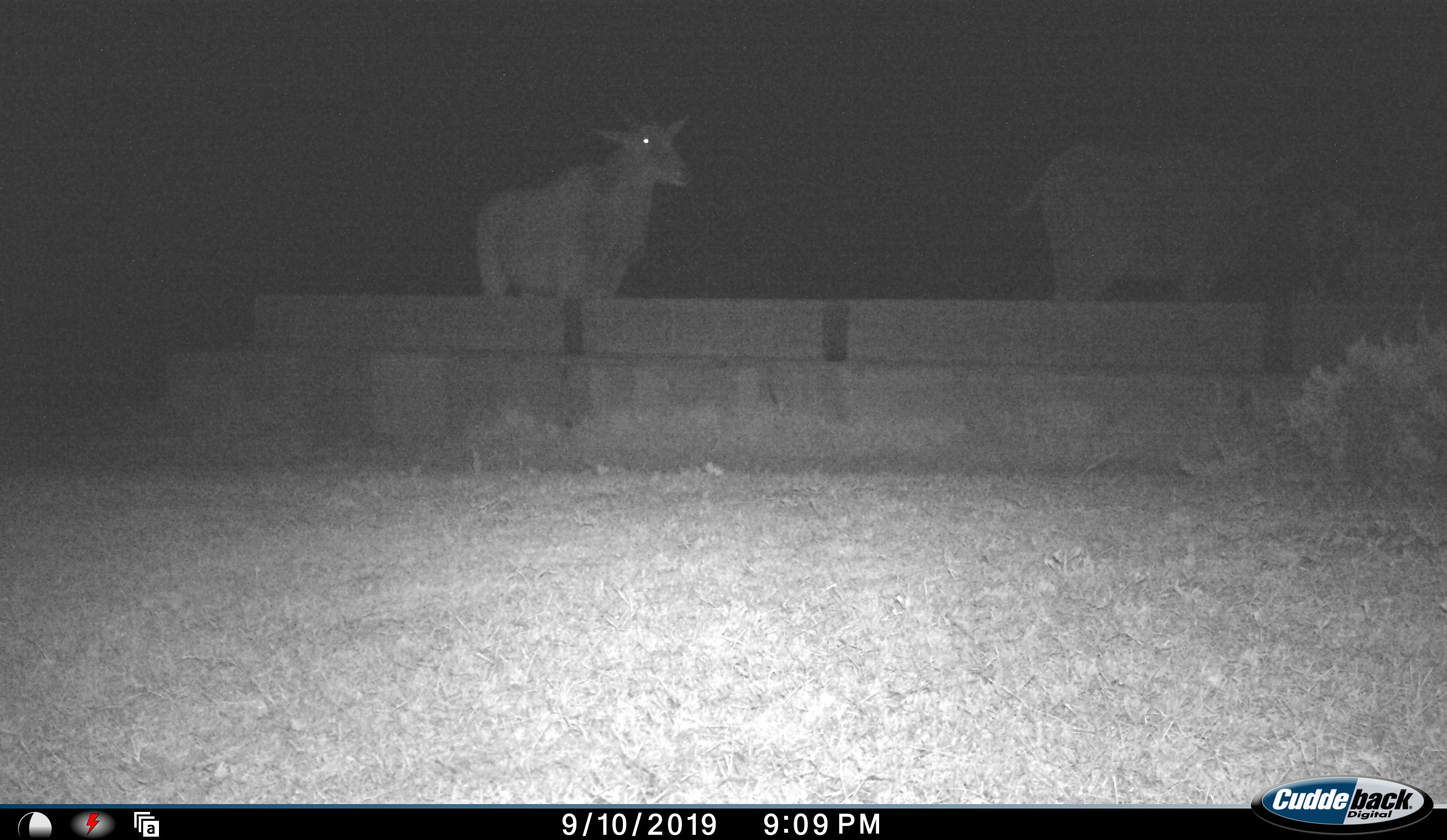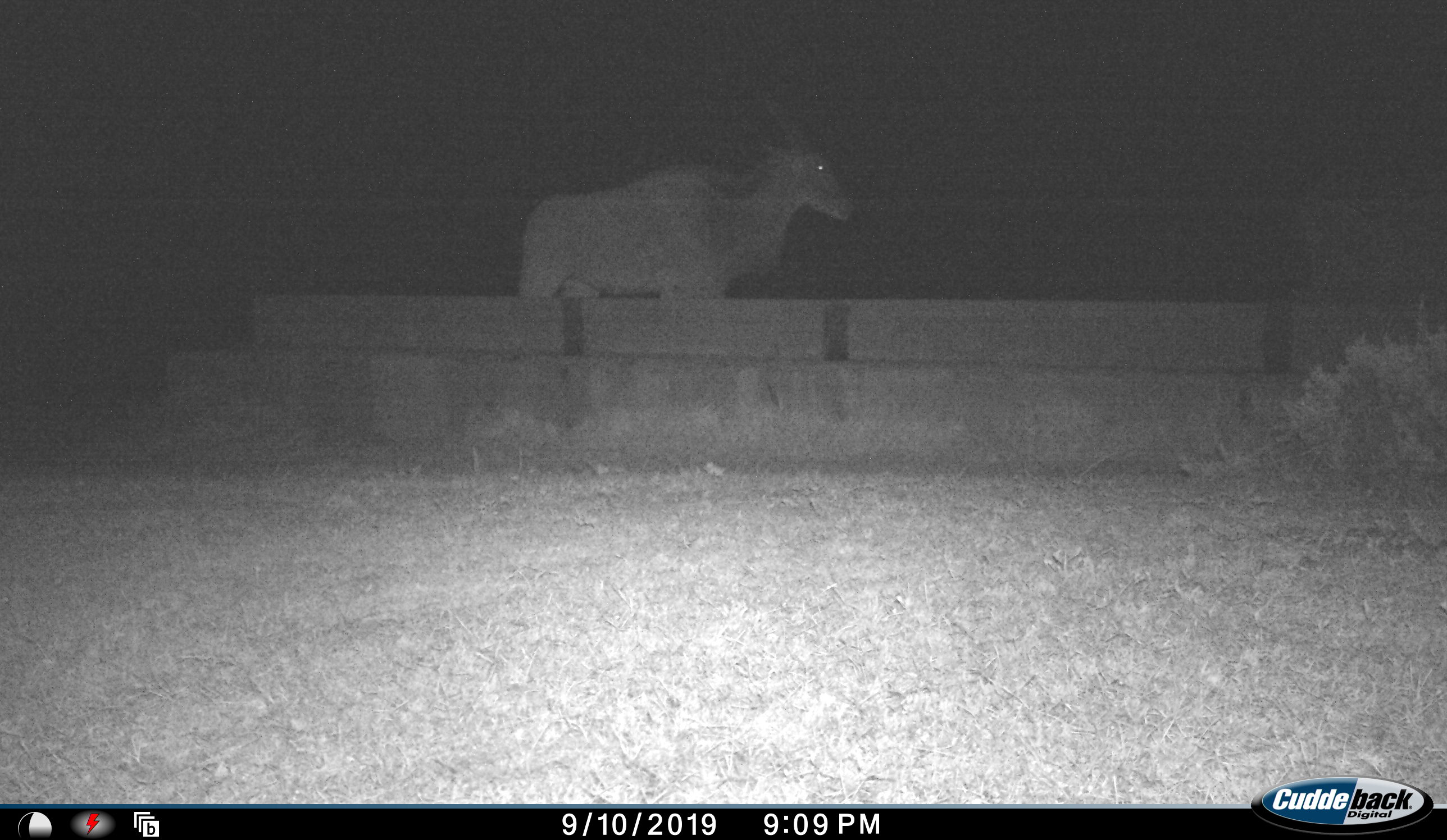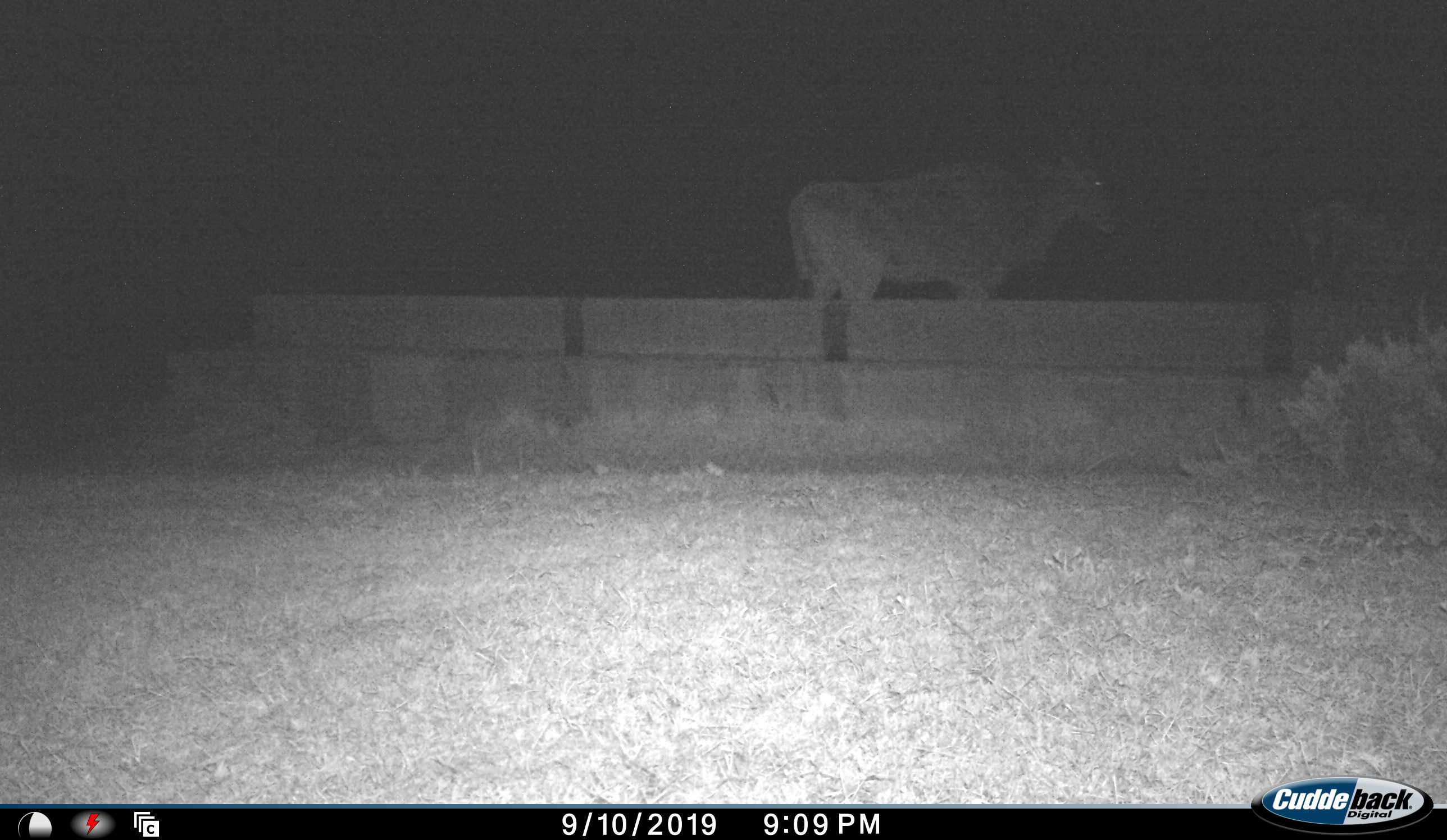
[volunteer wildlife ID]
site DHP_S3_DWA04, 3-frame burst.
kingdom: Animalia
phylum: Chordata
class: Mammalia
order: Artiodactyla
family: Bovidae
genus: Tragelaphus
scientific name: Tragelaphus oryx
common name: eland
Eland (Tragelaphus oryx), count 2. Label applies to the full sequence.